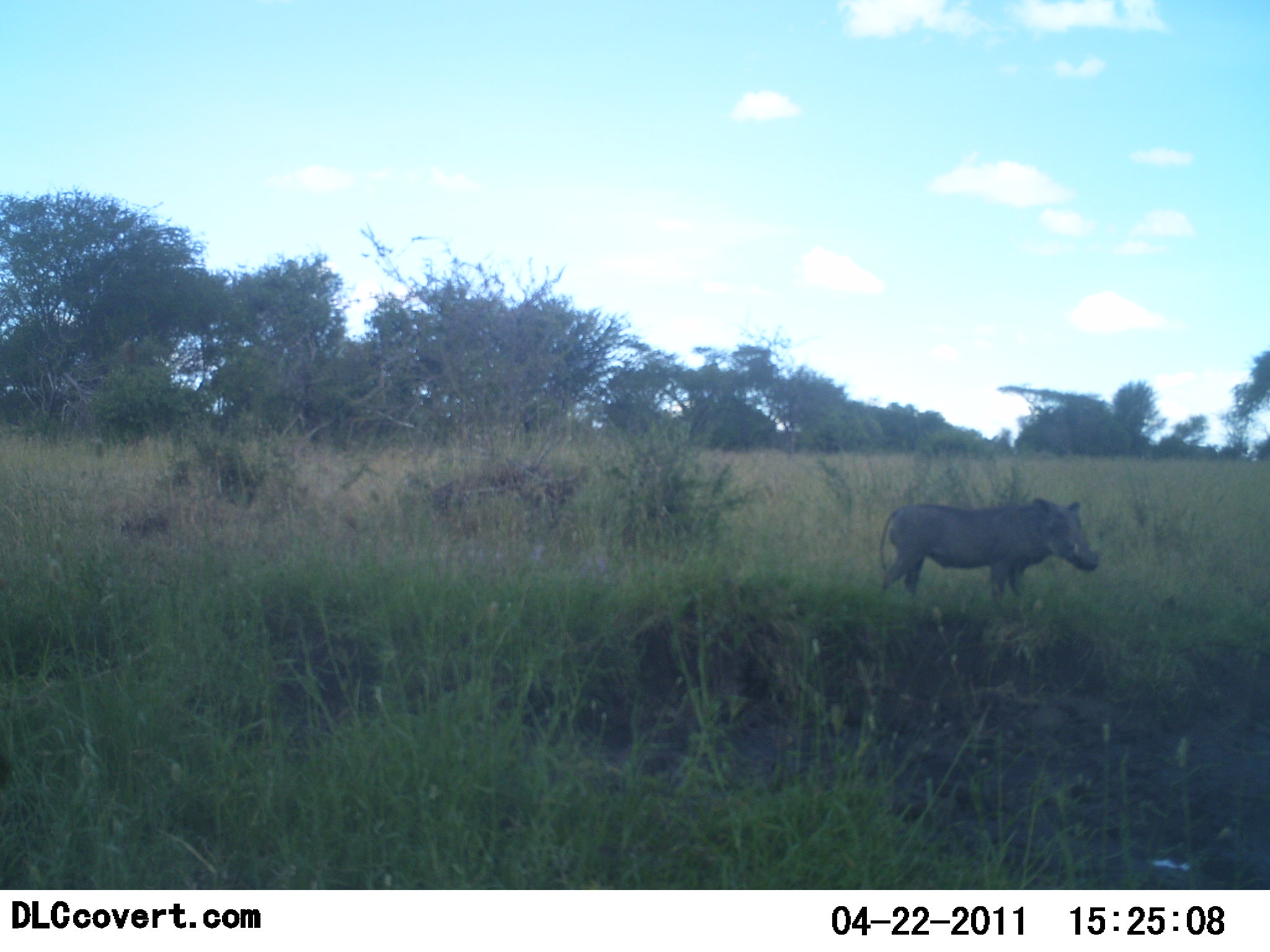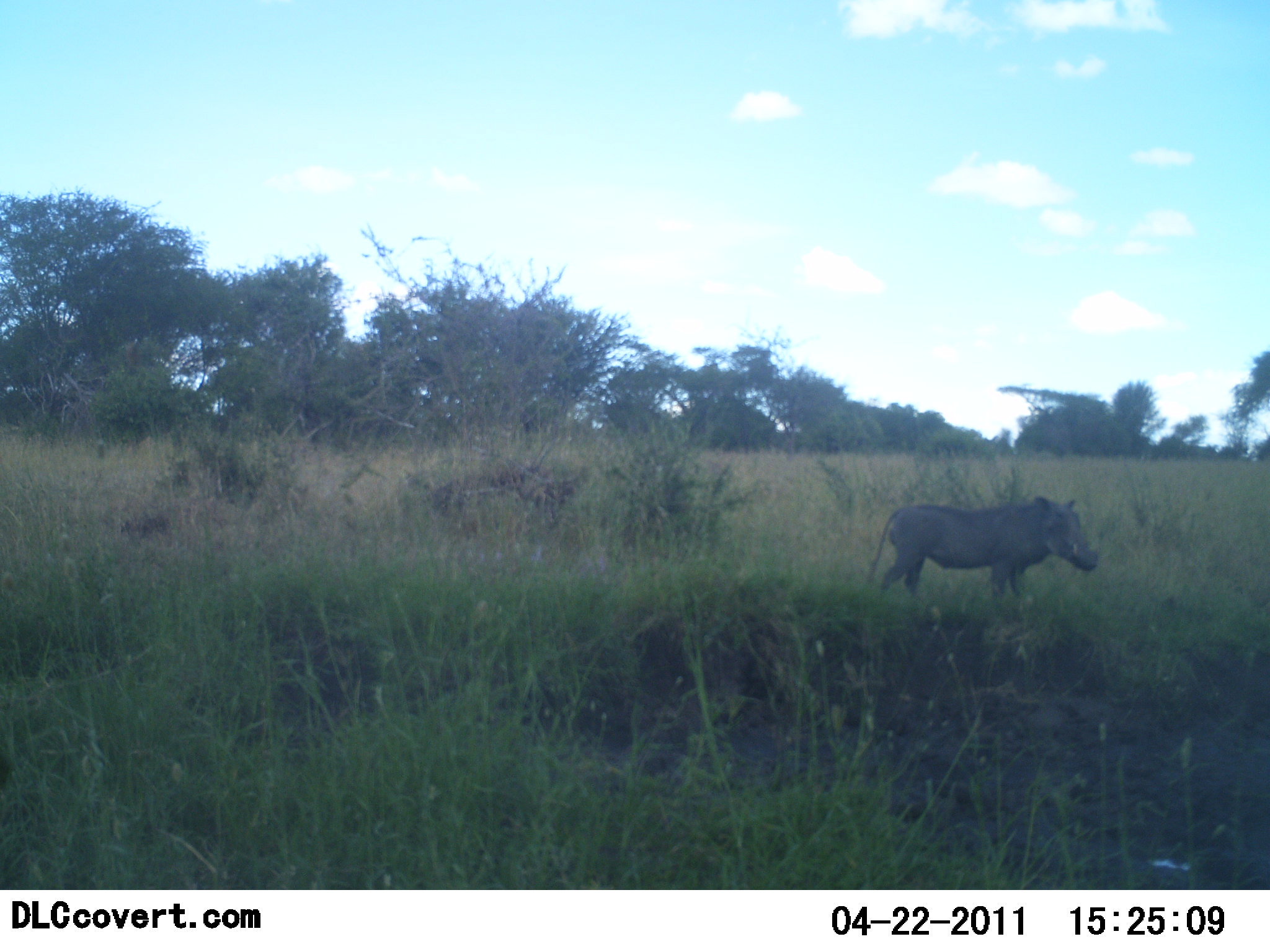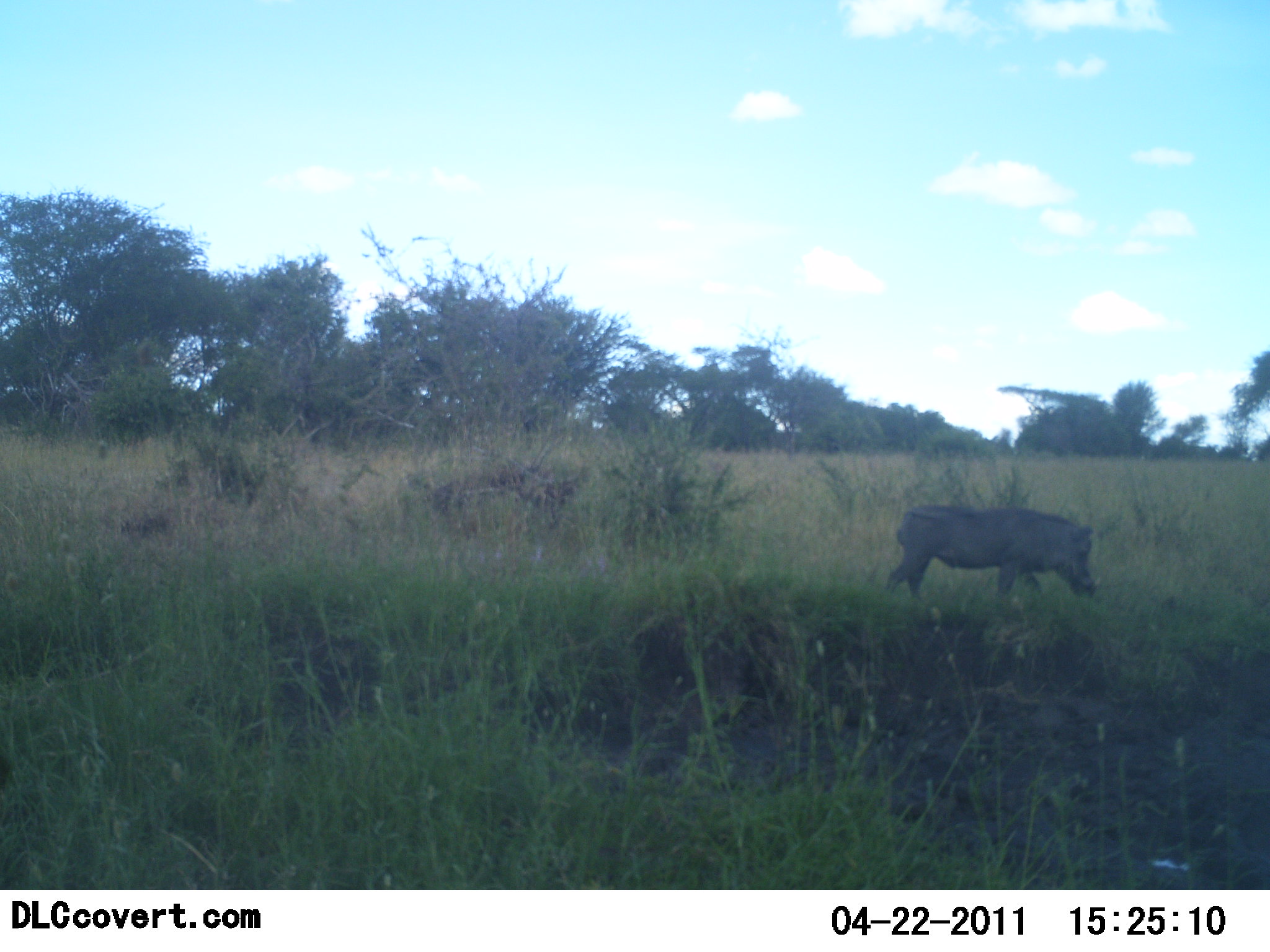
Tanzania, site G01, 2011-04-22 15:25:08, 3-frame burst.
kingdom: Animalia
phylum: Chordata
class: Mammalia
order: Artiodactyla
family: Suidae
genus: Phacochoerus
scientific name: Phacochoerus africanus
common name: warthog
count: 1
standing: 88%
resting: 0%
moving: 0%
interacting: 0%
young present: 0%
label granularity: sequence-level